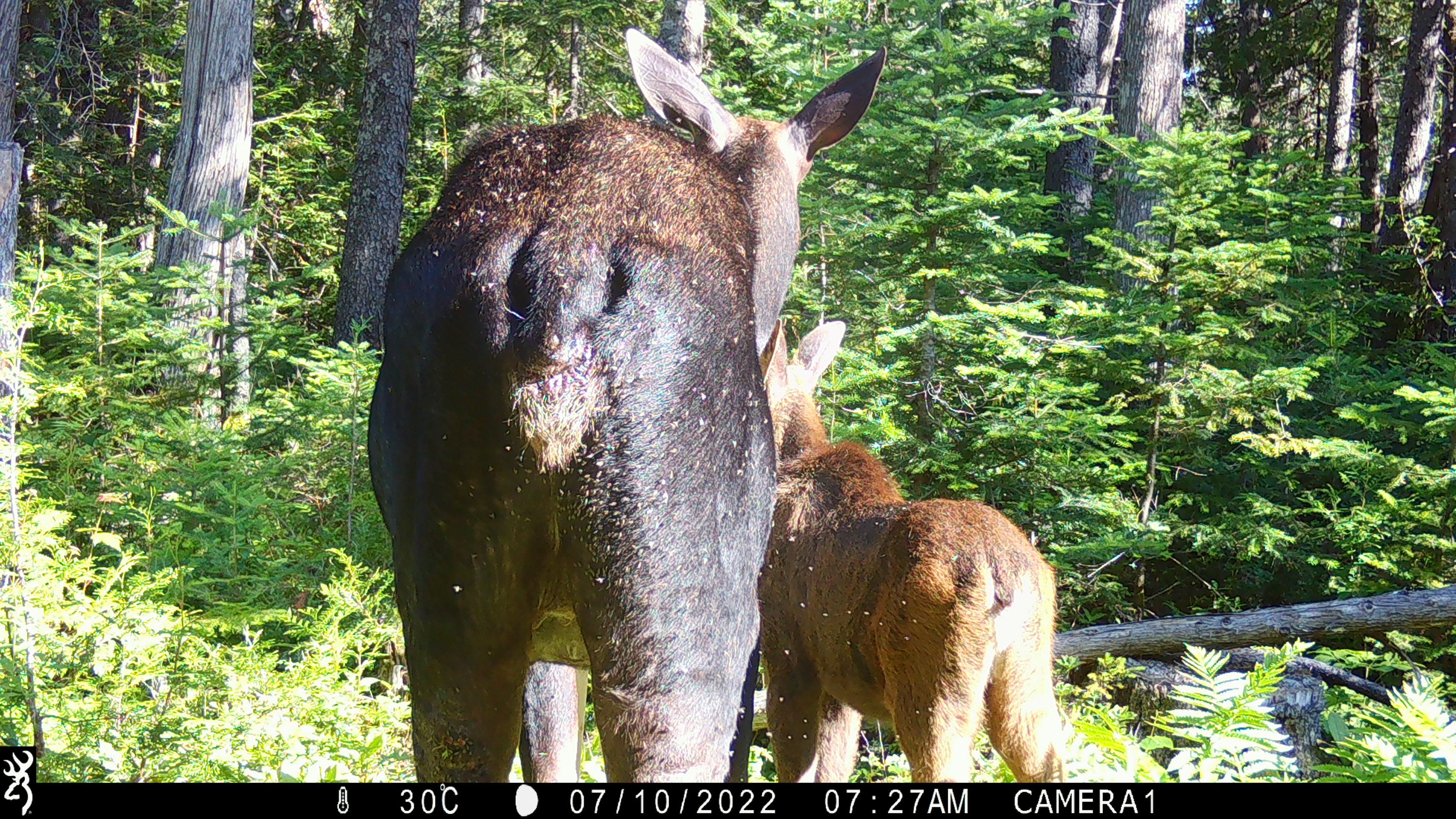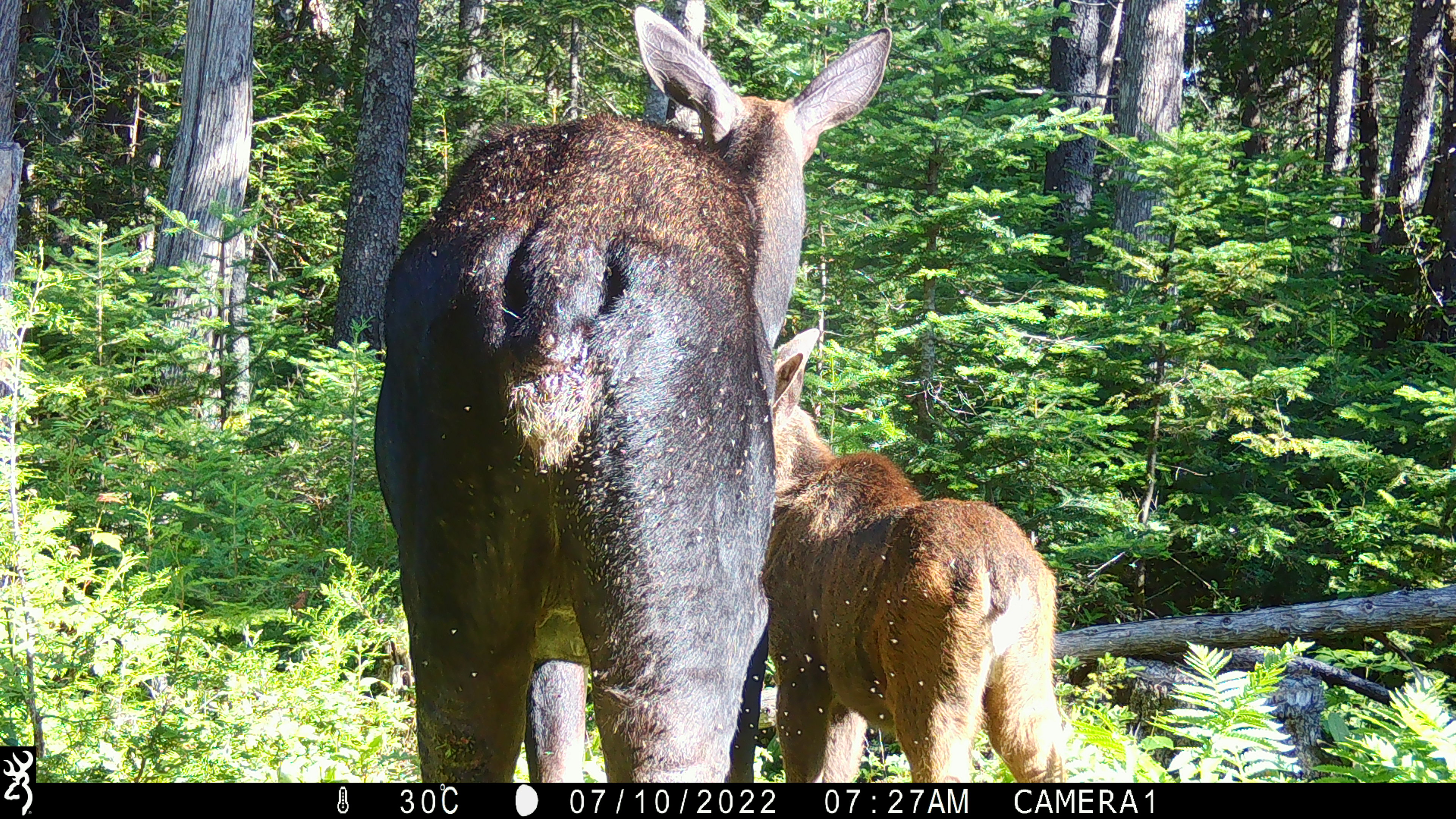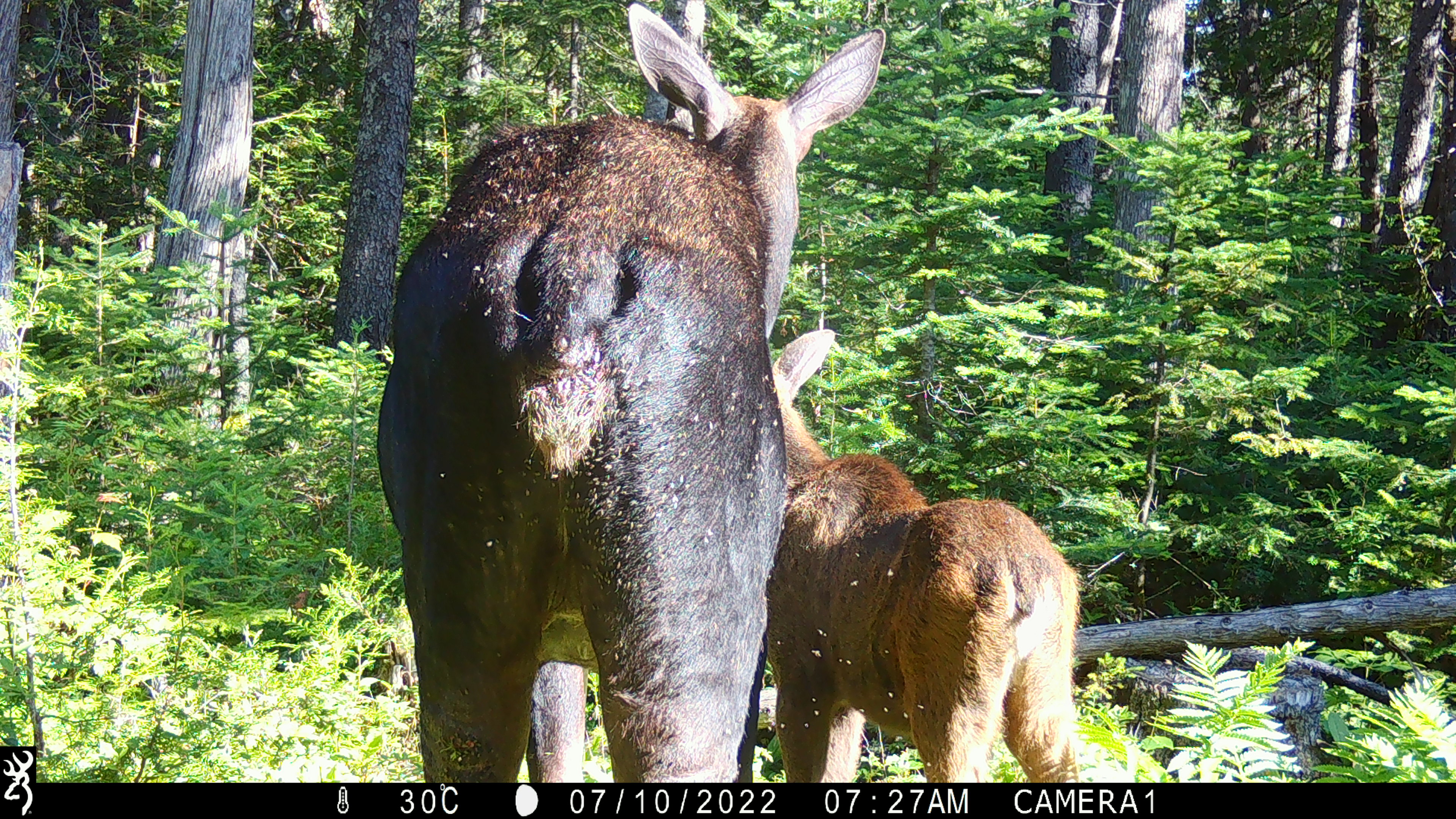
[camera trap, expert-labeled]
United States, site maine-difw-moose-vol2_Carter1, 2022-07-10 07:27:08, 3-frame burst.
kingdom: Animalia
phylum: Chordata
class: Mammalia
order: Artiodactyla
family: Cervidae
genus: Alces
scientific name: Alces alces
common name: moose